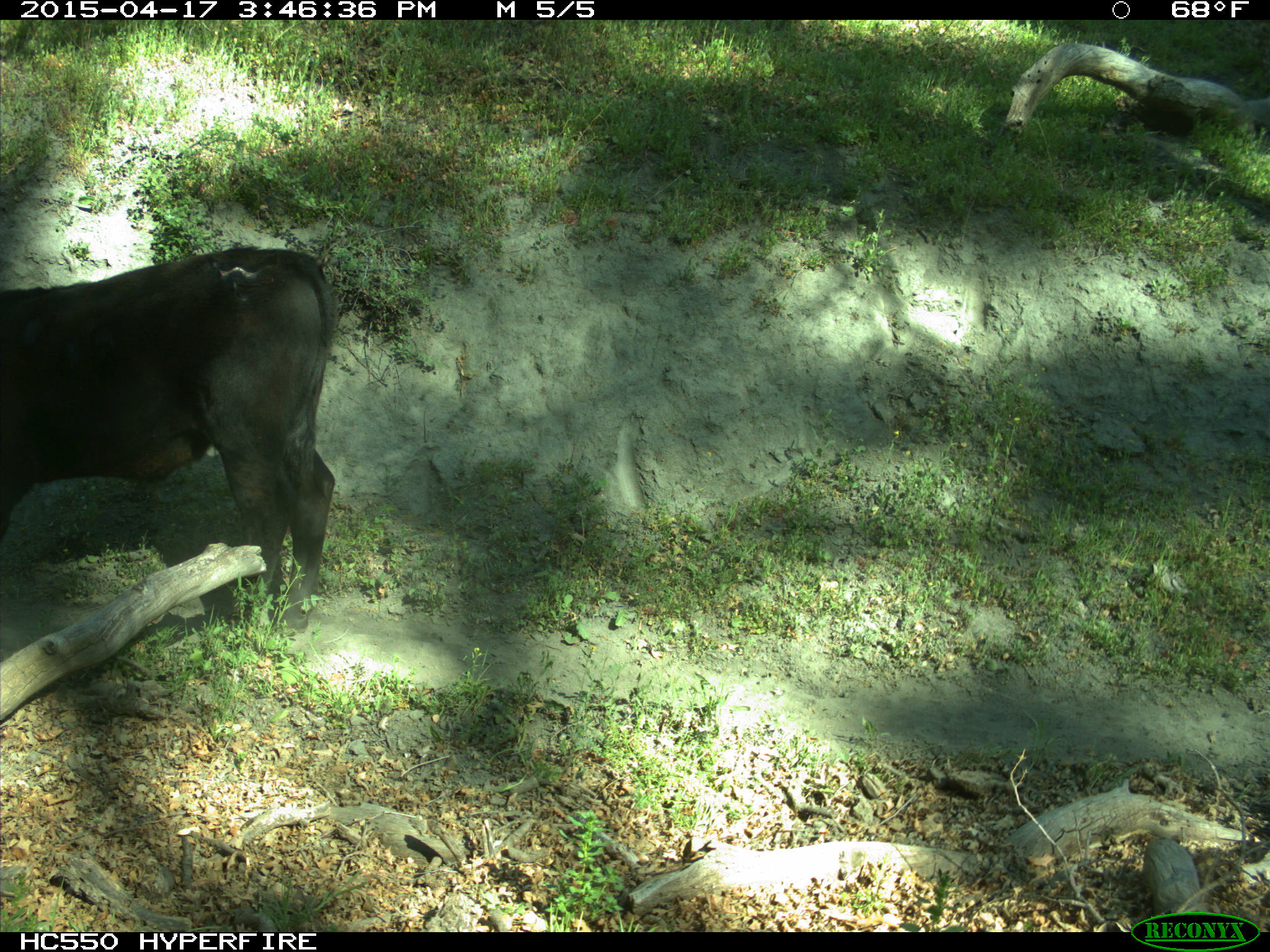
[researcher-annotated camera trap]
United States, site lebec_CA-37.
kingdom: Animalia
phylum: Chordata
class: Mammalia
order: Artiodactyla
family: Bovidae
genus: Bos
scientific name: Bos taurus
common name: domestic cow